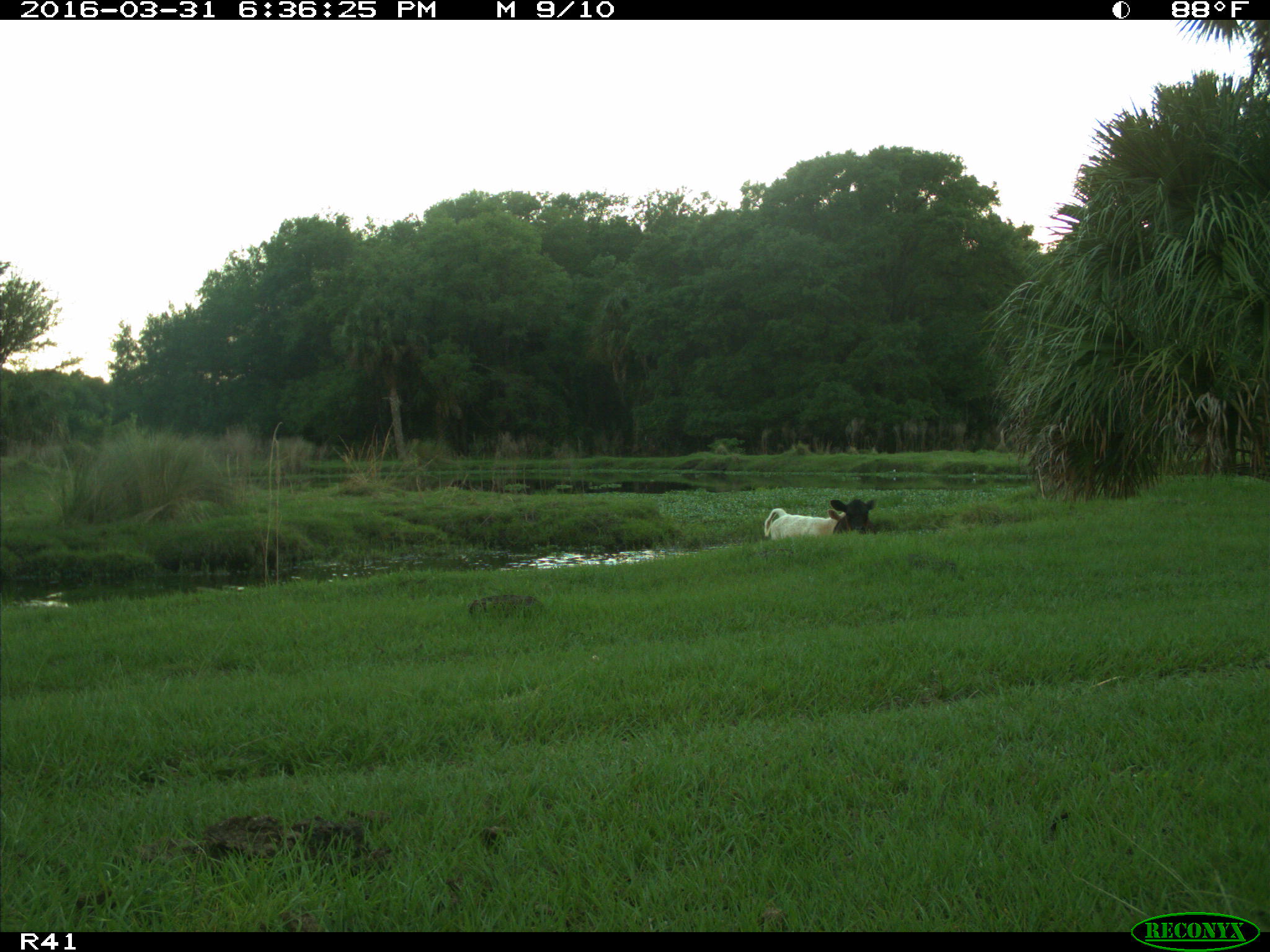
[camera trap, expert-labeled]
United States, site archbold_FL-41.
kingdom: Animalia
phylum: Chordata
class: Mammalia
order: Artiodactyla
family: Bovidae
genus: Bos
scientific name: Bos taurus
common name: domestic cow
Bos taurus (domestic cow).